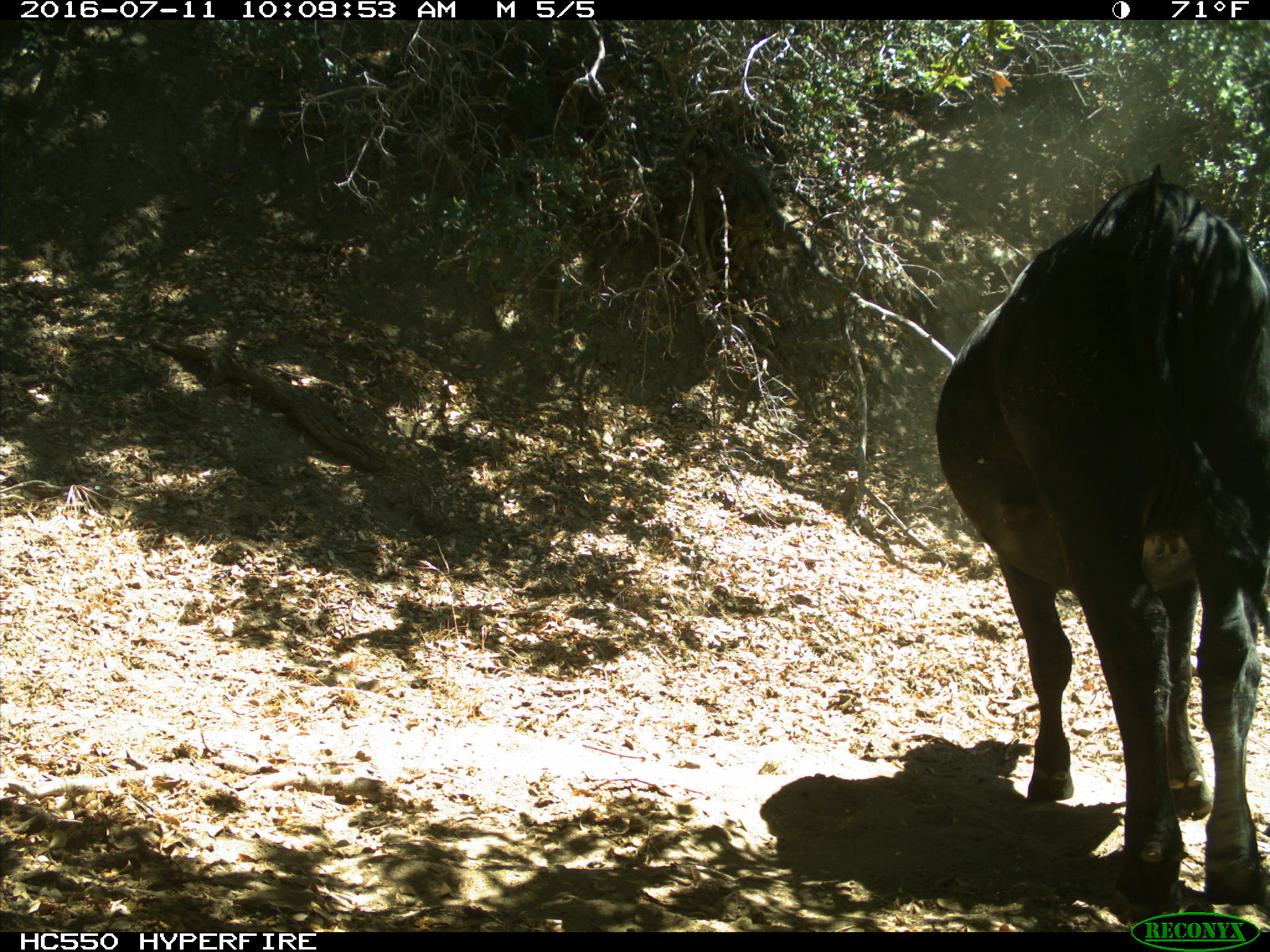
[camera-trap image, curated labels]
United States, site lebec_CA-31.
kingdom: Animalia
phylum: Chordata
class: Mammalia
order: Artiodactyla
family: Bovidae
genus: Bos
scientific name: Bos taurus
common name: domestic cow